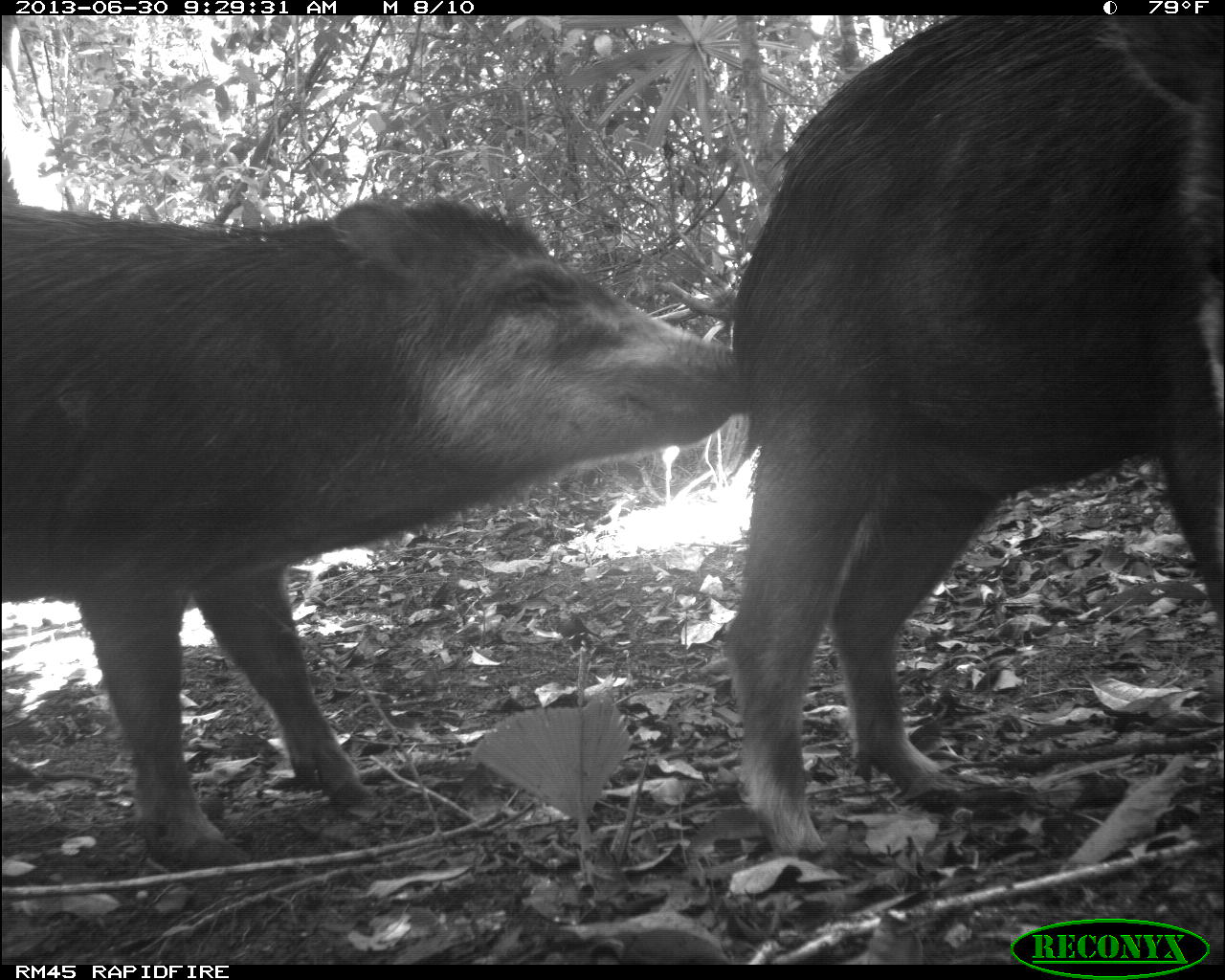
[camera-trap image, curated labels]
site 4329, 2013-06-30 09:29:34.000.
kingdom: Animalia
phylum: Chordata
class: Mammalia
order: Artiodactyla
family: Tayassuidae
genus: Tayassu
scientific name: Tayassu pecari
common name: white-lipped peccary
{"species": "Tayassu pecari (white-lipped peccary)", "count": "5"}